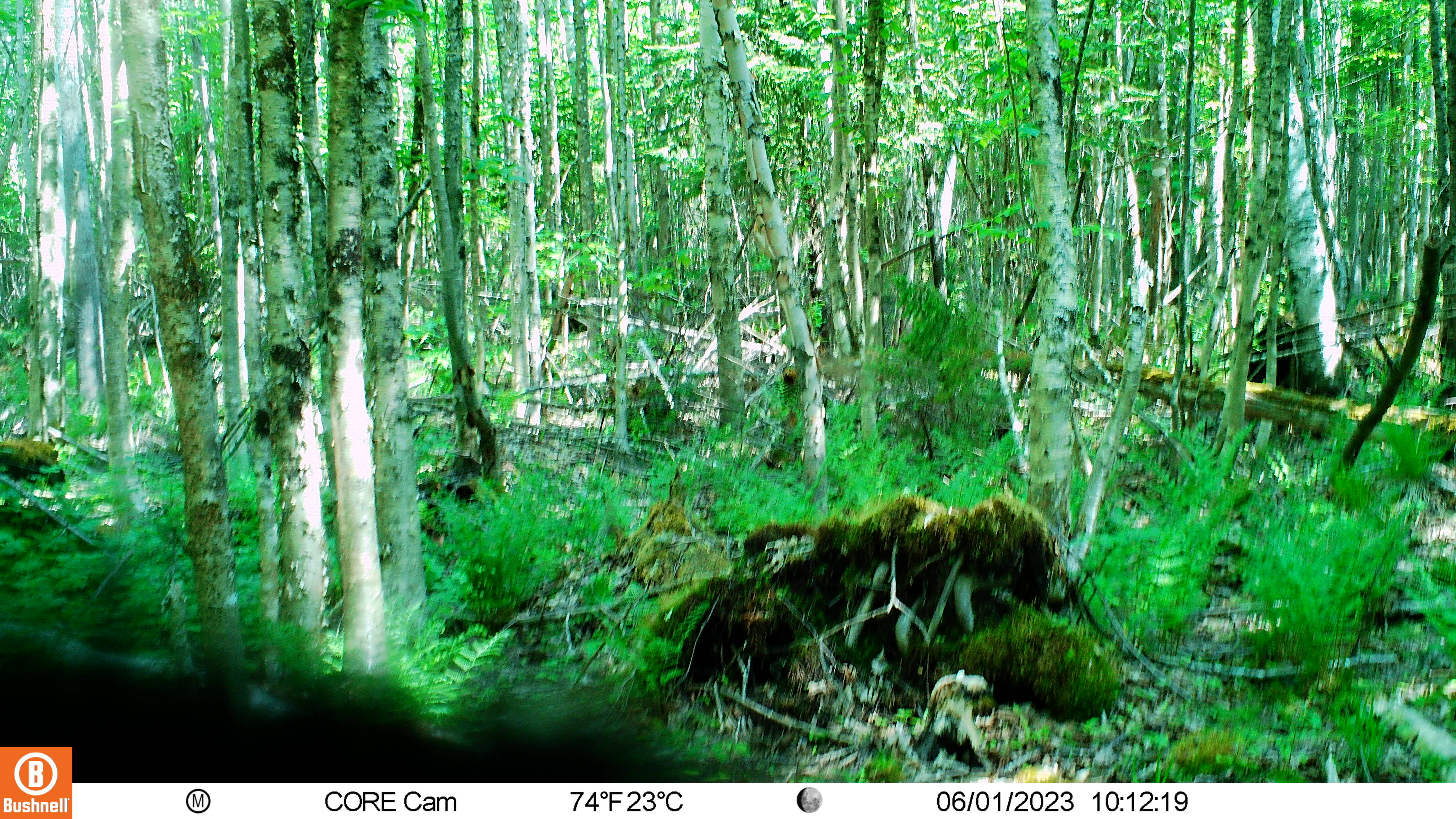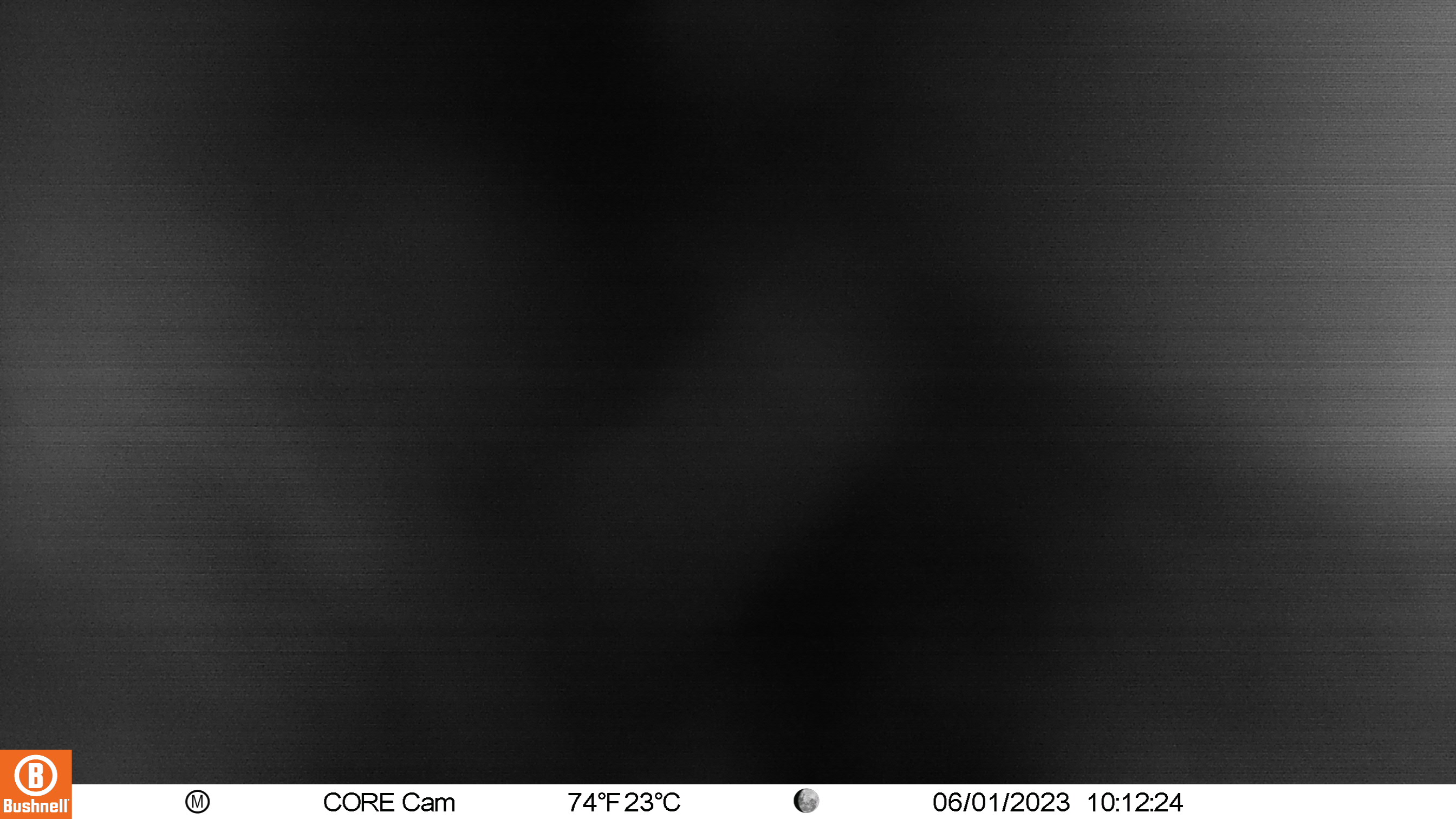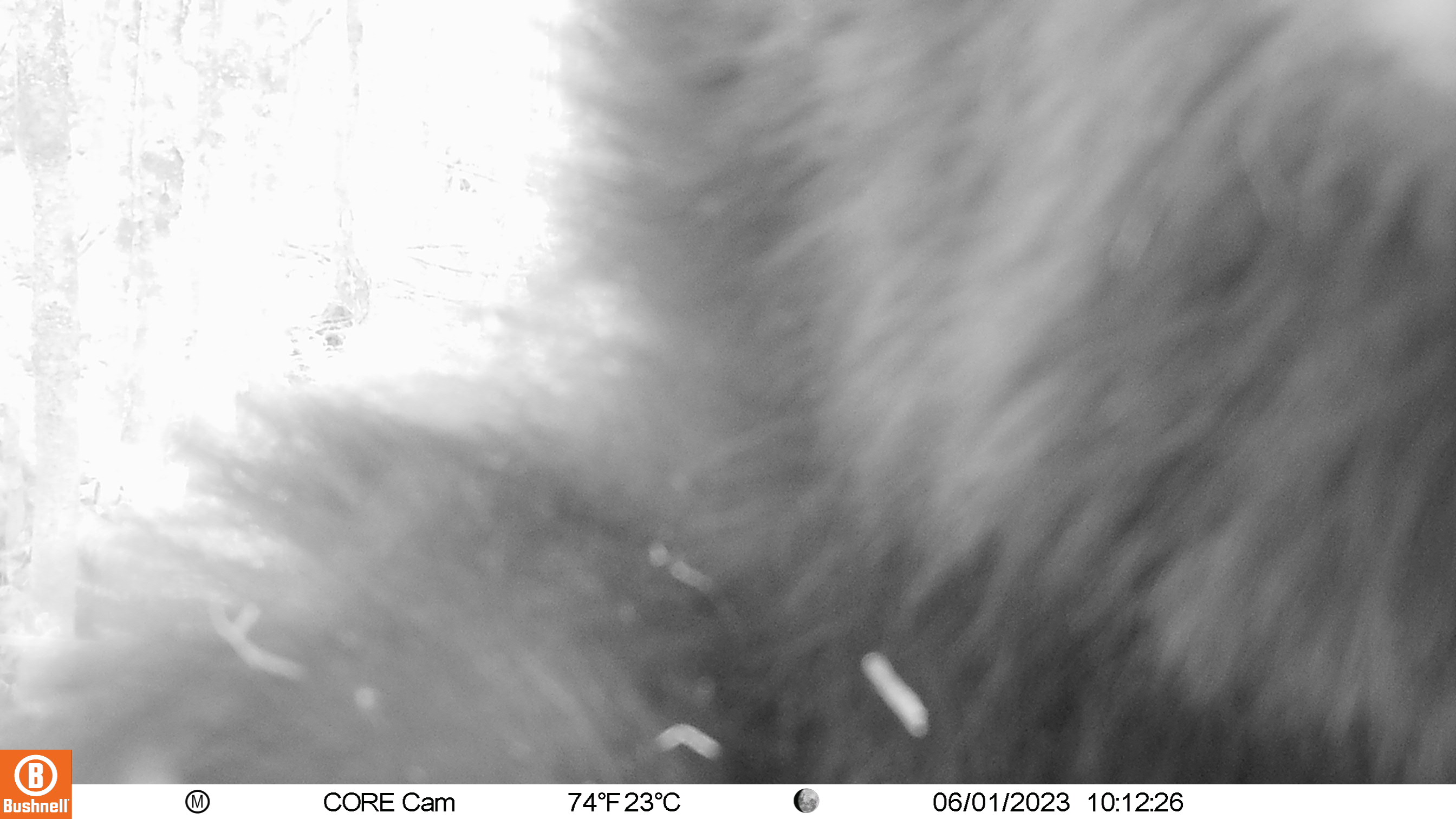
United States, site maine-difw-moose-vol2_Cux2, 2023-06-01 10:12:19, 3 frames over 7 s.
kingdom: Animalia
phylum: Chordata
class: Mammalia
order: Carnivora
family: Ursidae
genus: Ursus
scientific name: Ursus americanus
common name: black bear